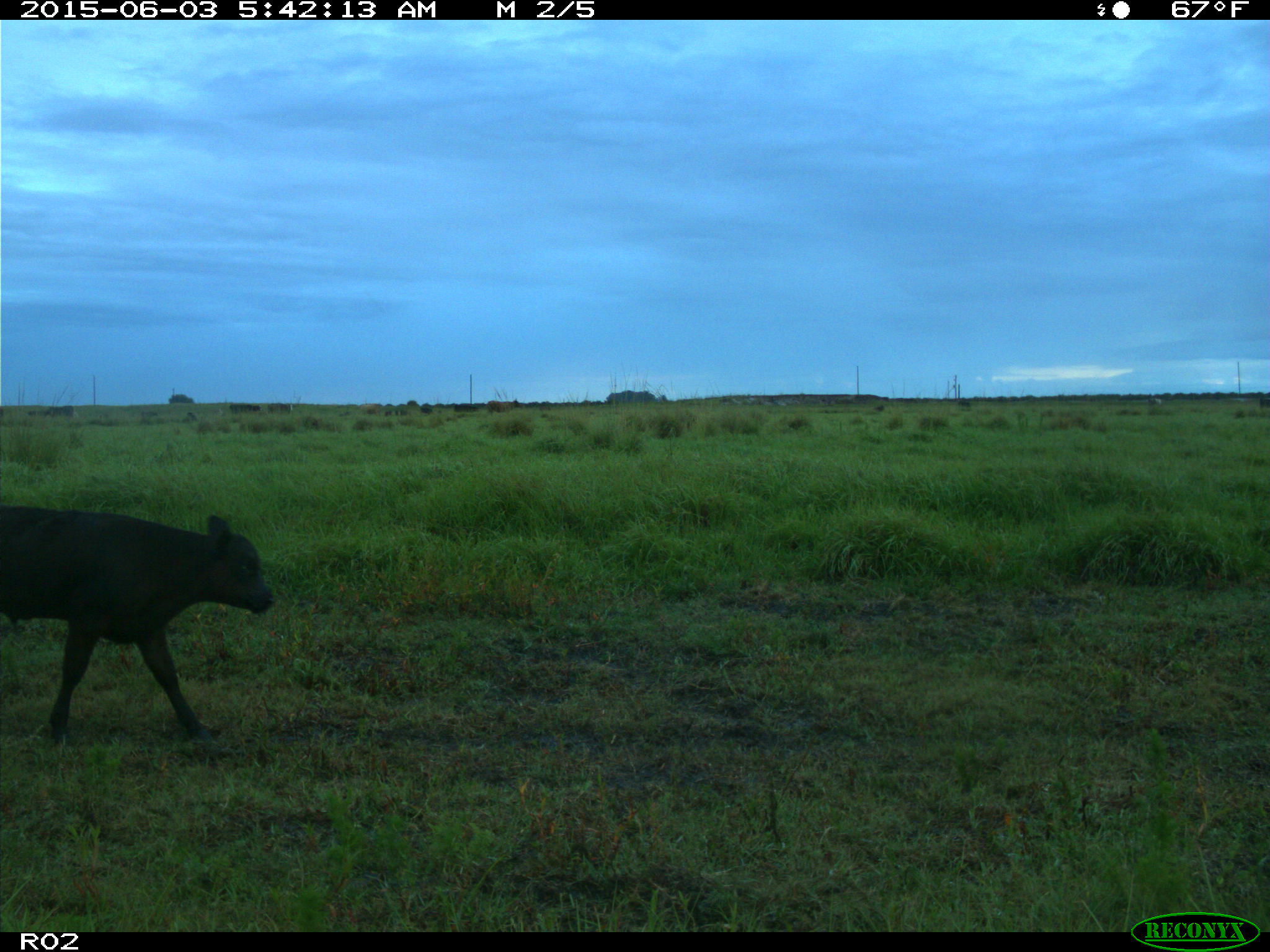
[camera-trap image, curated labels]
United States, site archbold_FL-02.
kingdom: Animalia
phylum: Chordata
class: Mammalia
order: Artiodactyla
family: Bovidae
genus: Bos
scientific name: Bos taurus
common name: domestic cow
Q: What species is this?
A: Bos taurus (domestic cow).